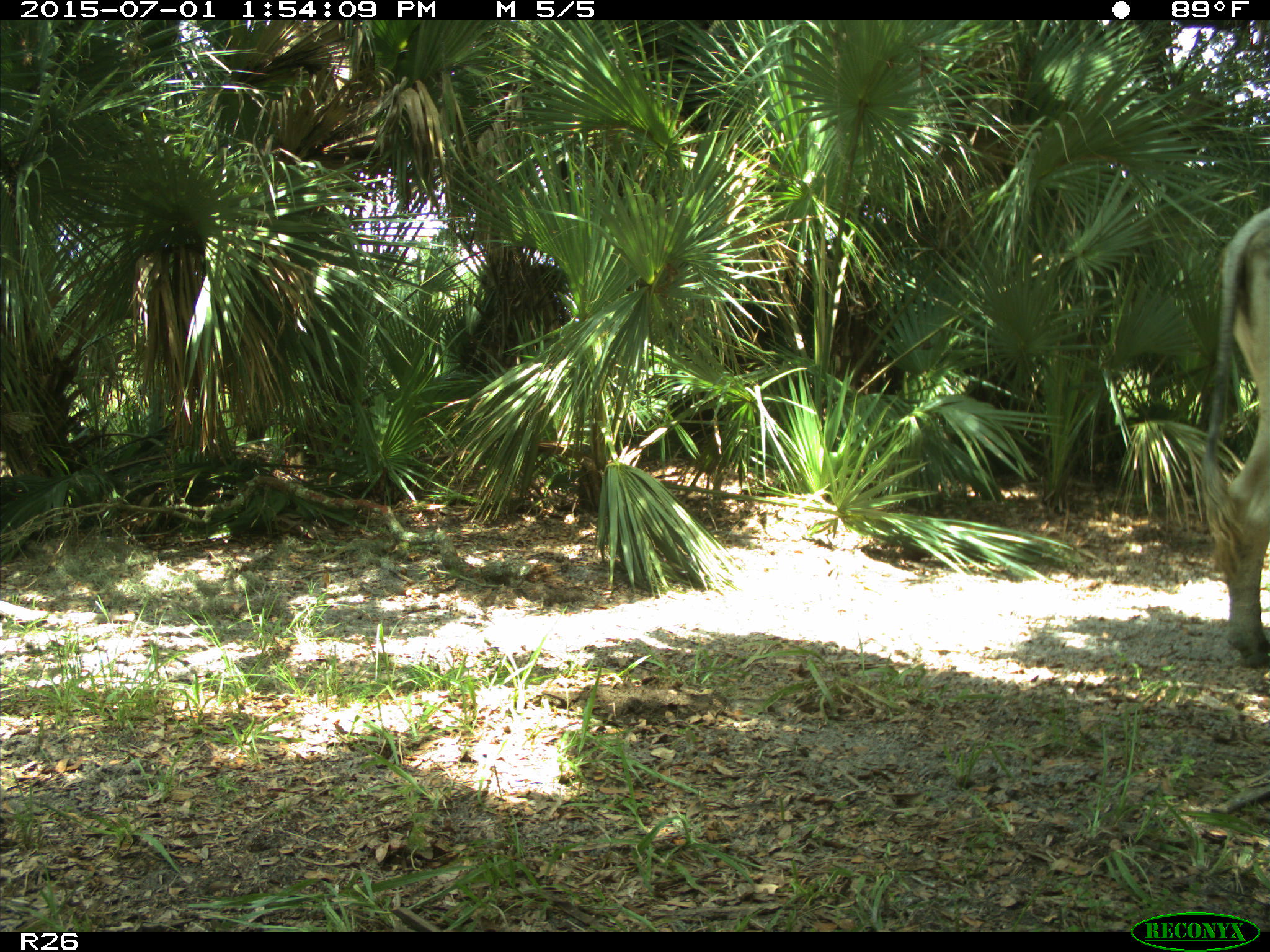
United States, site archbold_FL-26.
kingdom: Animalia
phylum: Chordata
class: Mammalia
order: Artiodactyla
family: Bovidae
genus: Bos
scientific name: Bos taurus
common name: domestic cow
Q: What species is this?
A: Bos taurus (domestic cow).